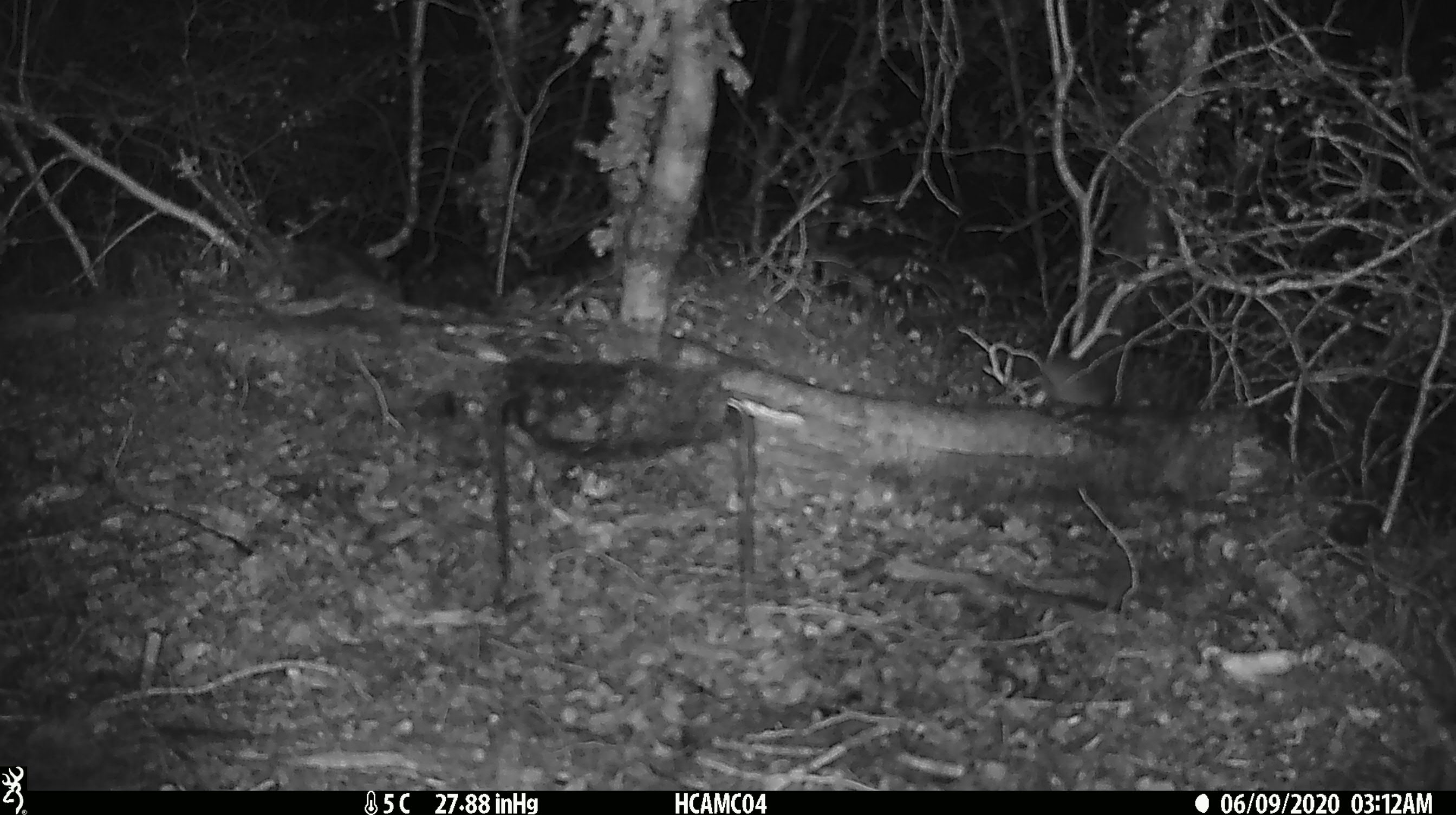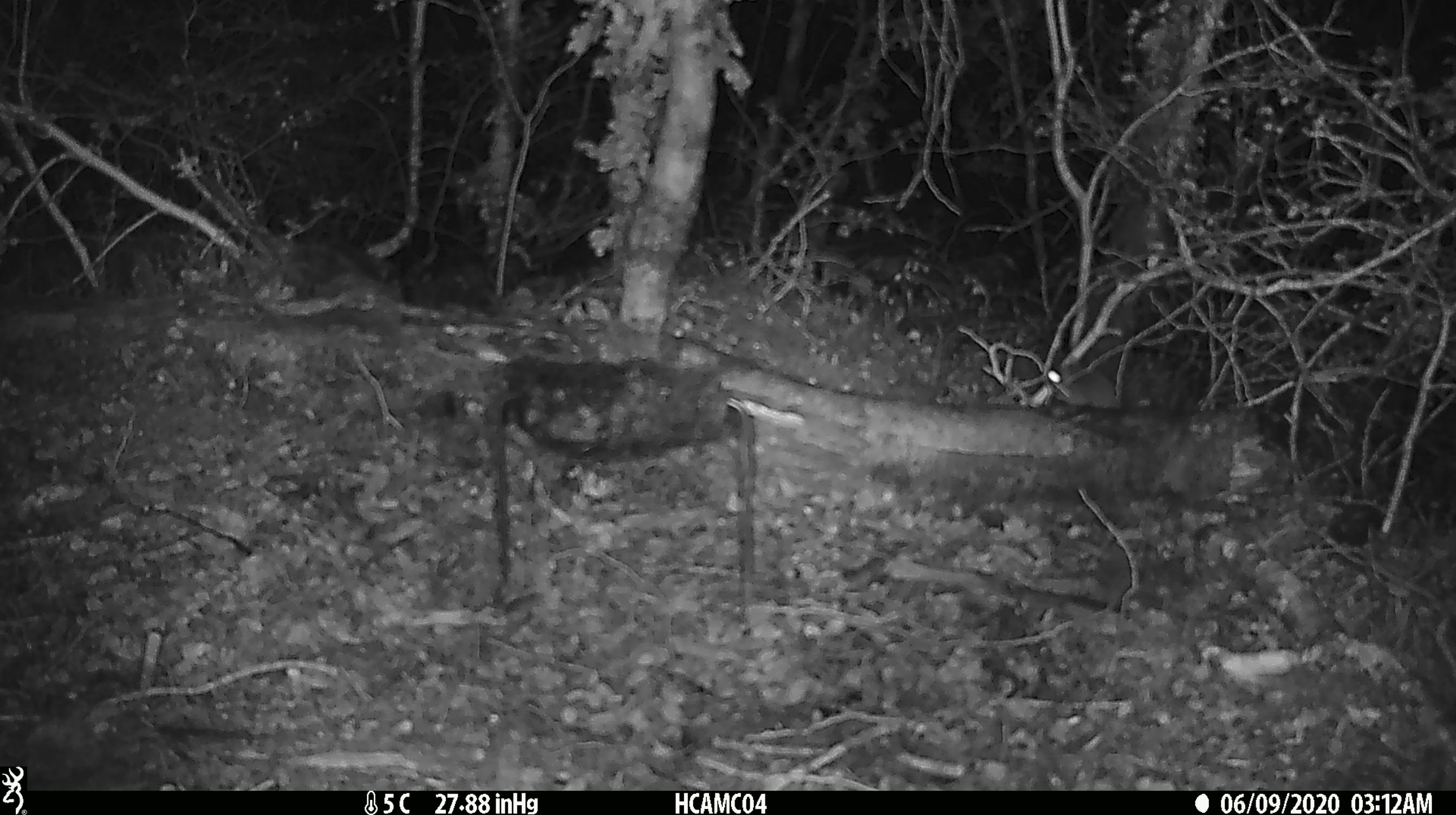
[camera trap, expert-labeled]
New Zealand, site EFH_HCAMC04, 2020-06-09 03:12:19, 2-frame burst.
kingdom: Animalia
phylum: Chordata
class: Mammalia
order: Rodentia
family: Muridae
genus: Mus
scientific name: Mus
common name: mouse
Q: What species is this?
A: Mouse (Mus).